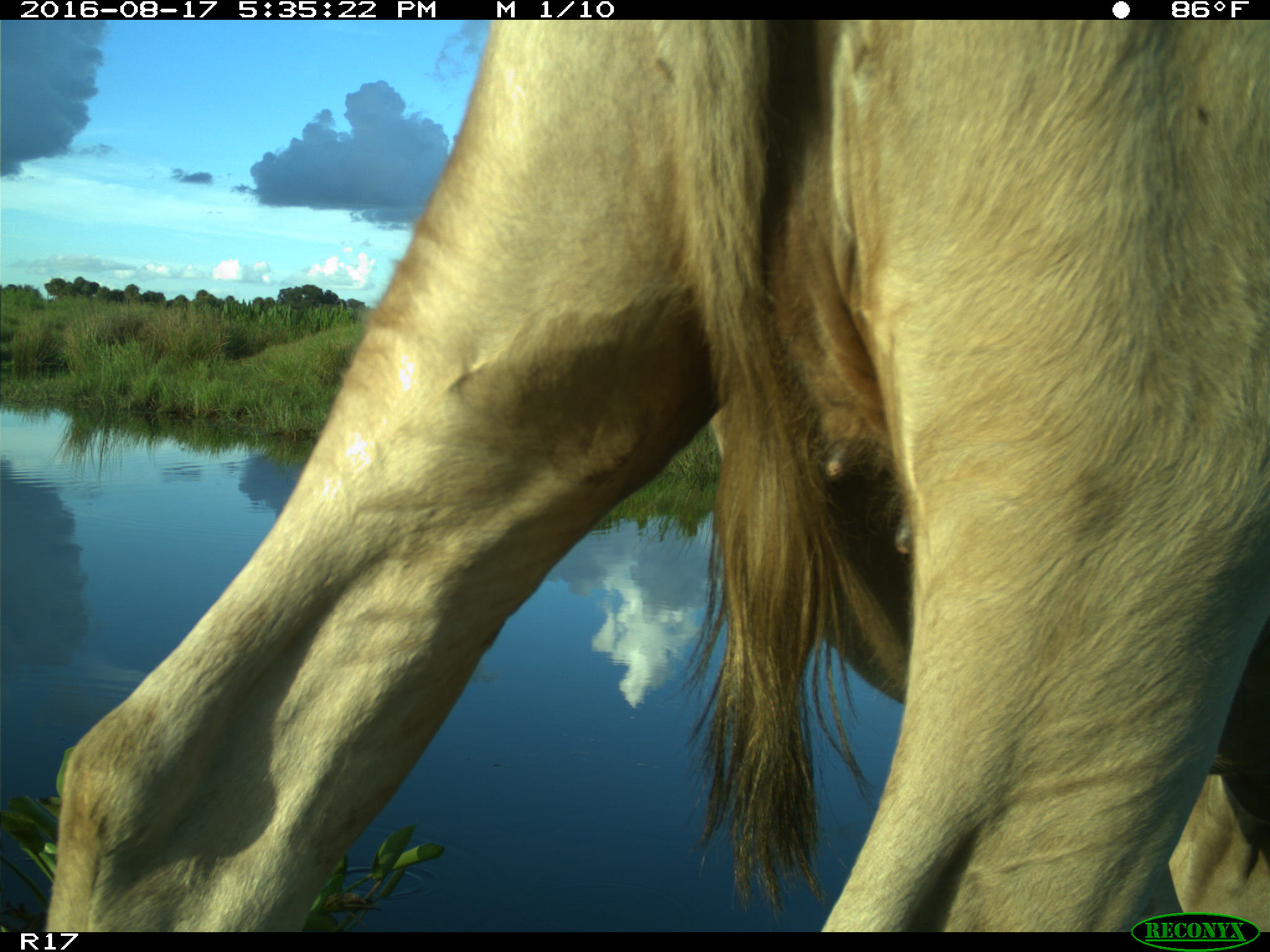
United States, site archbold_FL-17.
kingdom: Animalia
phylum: Chordata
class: Mammalia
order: Artiodactyla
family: Bovidae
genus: Bos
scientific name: Bos taurus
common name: domestic cow